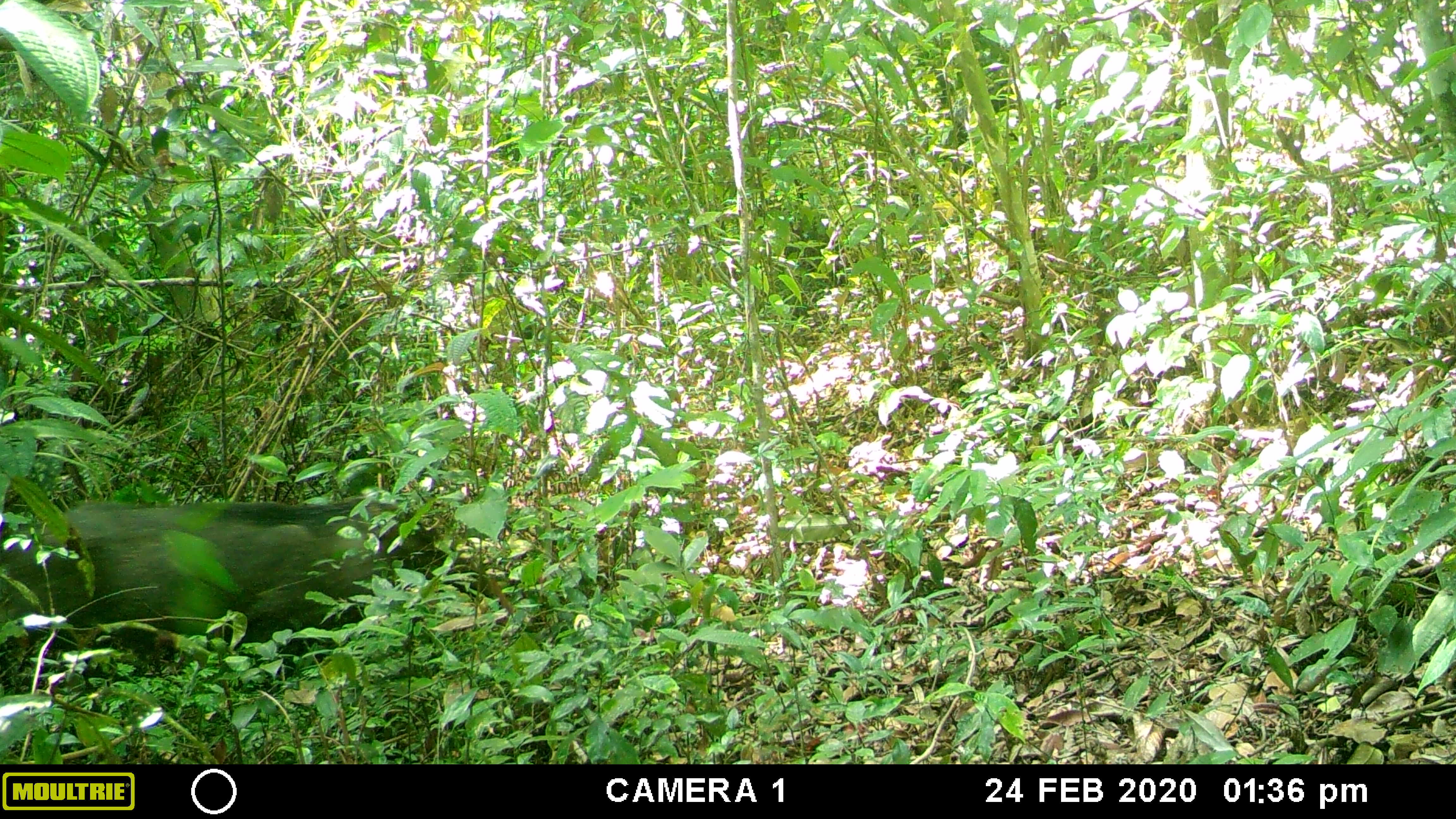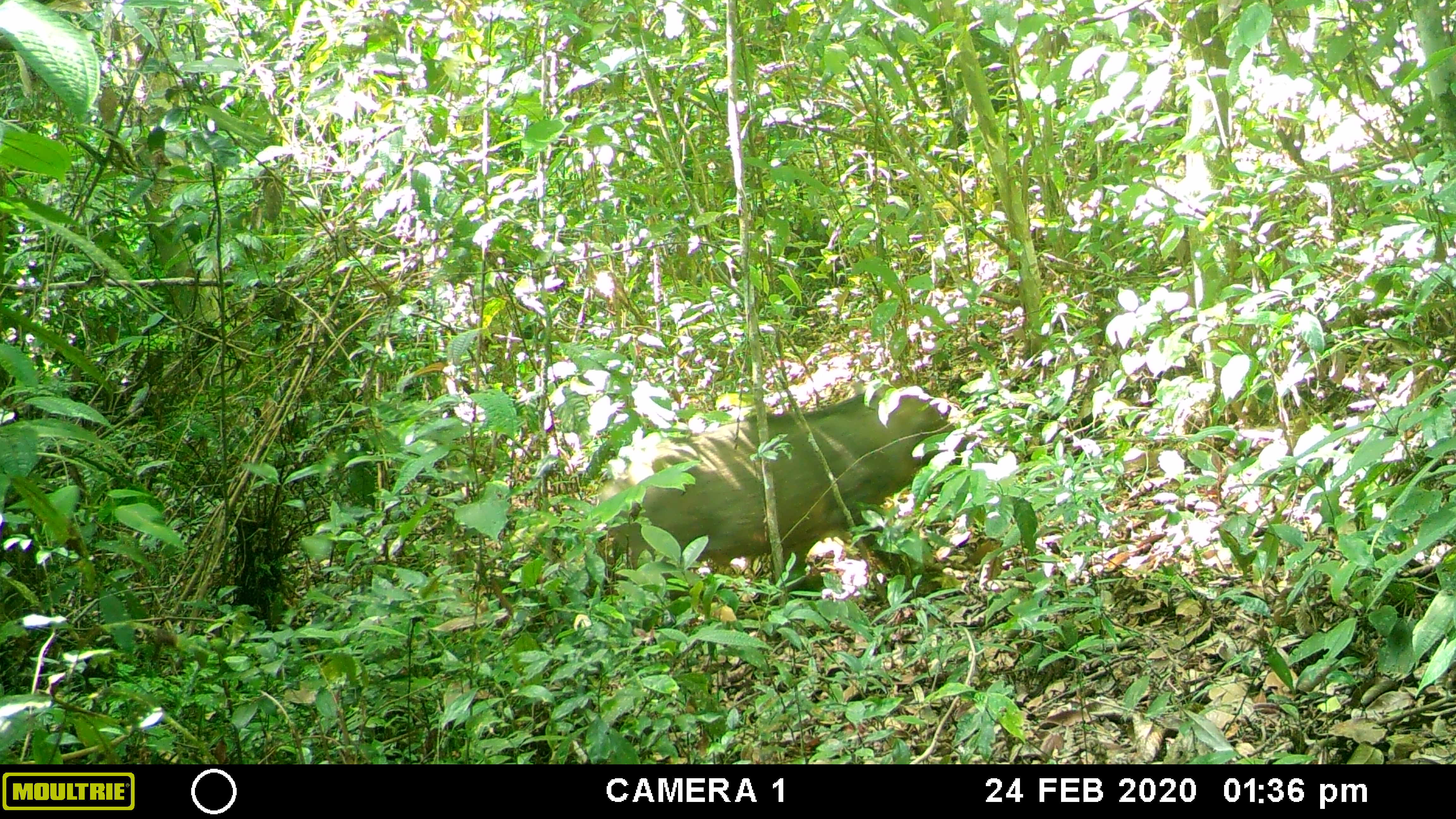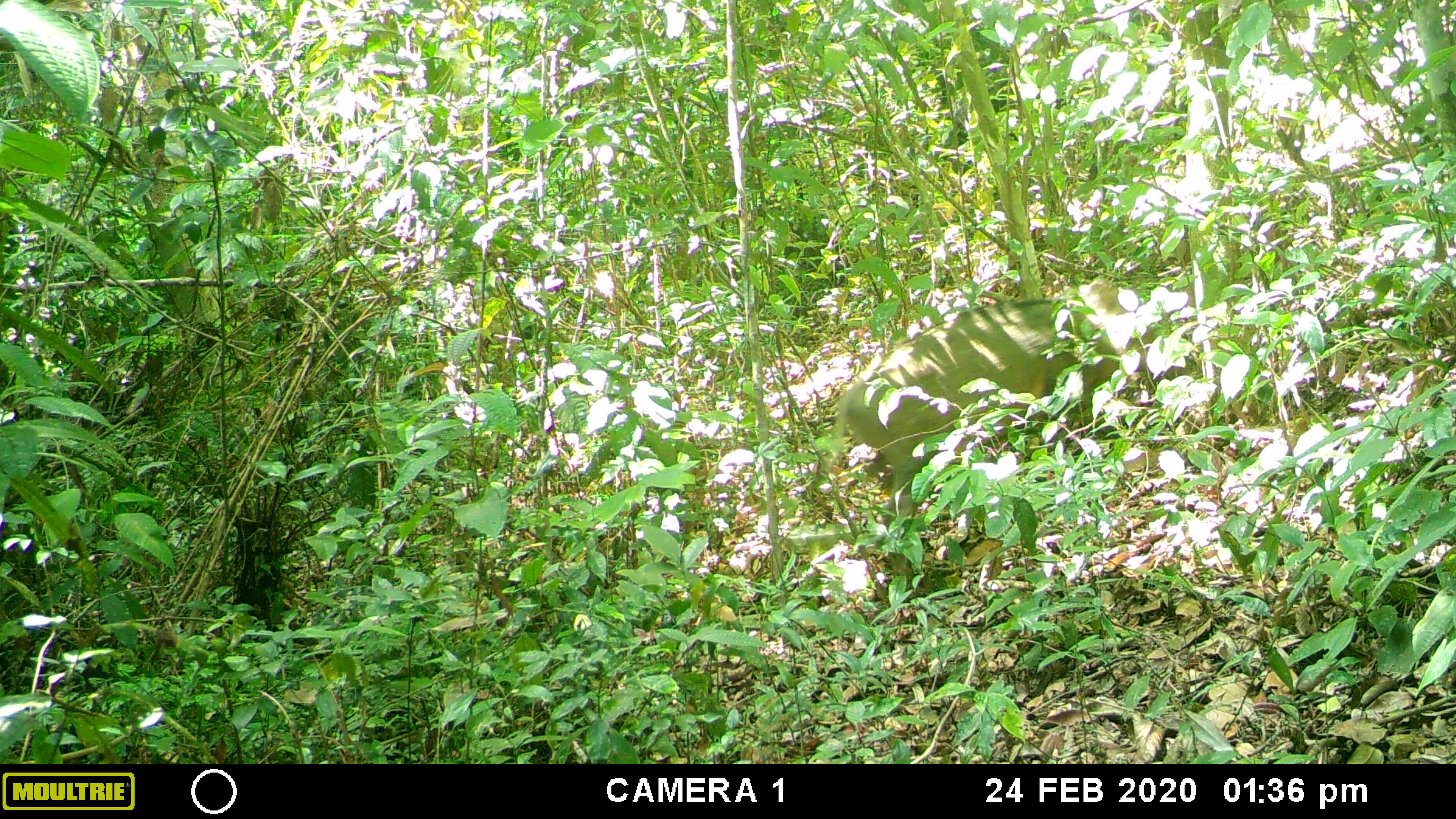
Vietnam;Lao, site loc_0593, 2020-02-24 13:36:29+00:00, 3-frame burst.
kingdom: Animalia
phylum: Chordata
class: Mammalia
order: Artiodactyla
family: Suidae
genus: Sus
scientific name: Sus scrofa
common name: eurasian wild pig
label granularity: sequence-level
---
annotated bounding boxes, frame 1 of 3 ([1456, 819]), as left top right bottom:
eurasian wild pig: 0 493 517 697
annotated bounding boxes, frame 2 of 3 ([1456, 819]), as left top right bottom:
eurasian wild pig: 598 384 998 613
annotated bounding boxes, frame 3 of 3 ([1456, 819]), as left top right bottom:
eurasian wild pig: 831 280 1192 601